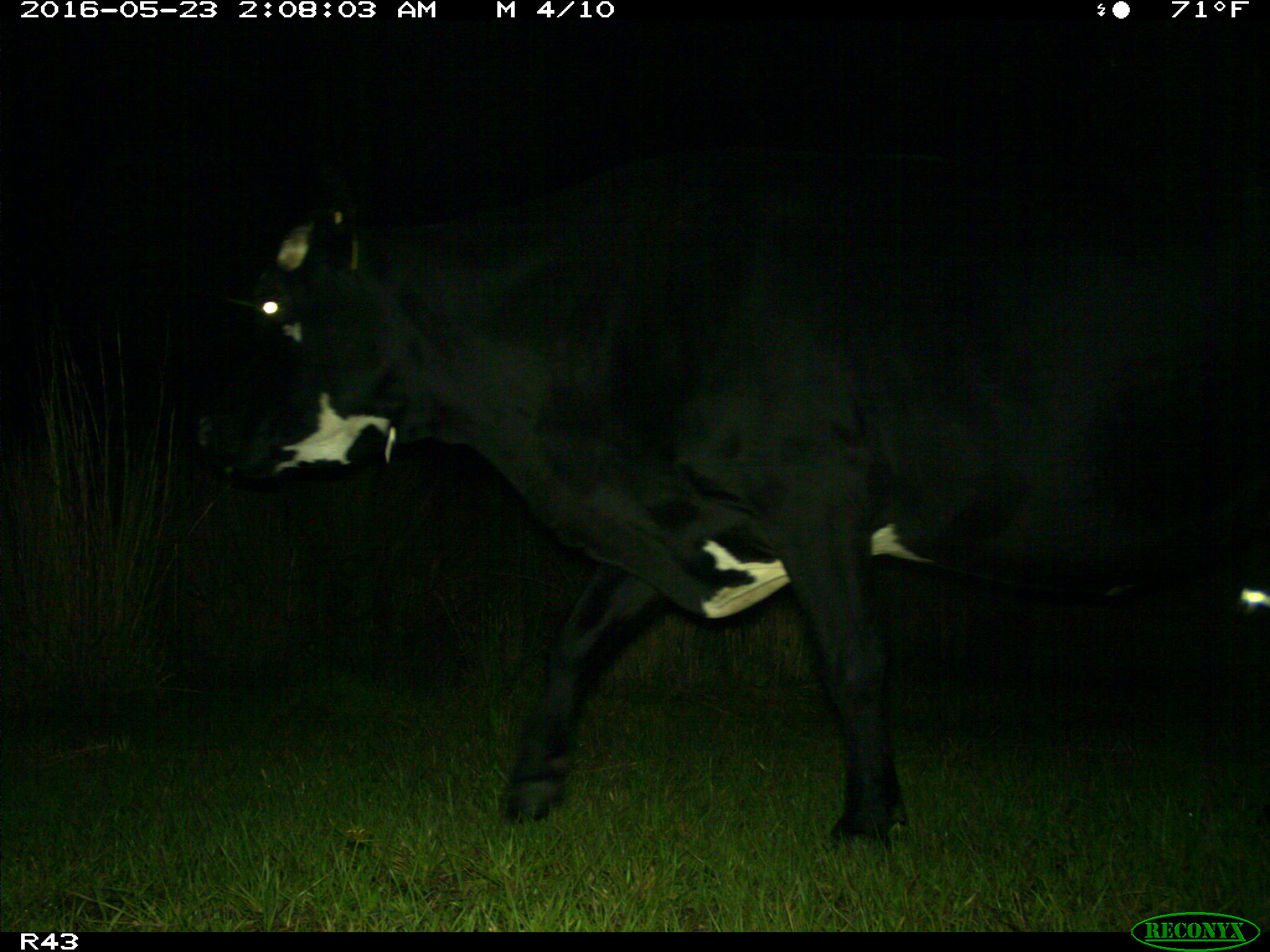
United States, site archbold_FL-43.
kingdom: Animalia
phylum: Chordata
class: Mammalia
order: Artiodactyla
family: Bovidae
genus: Bos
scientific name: Bos taurus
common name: domestic cow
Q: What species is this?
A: Bos taurus (domestic cow).